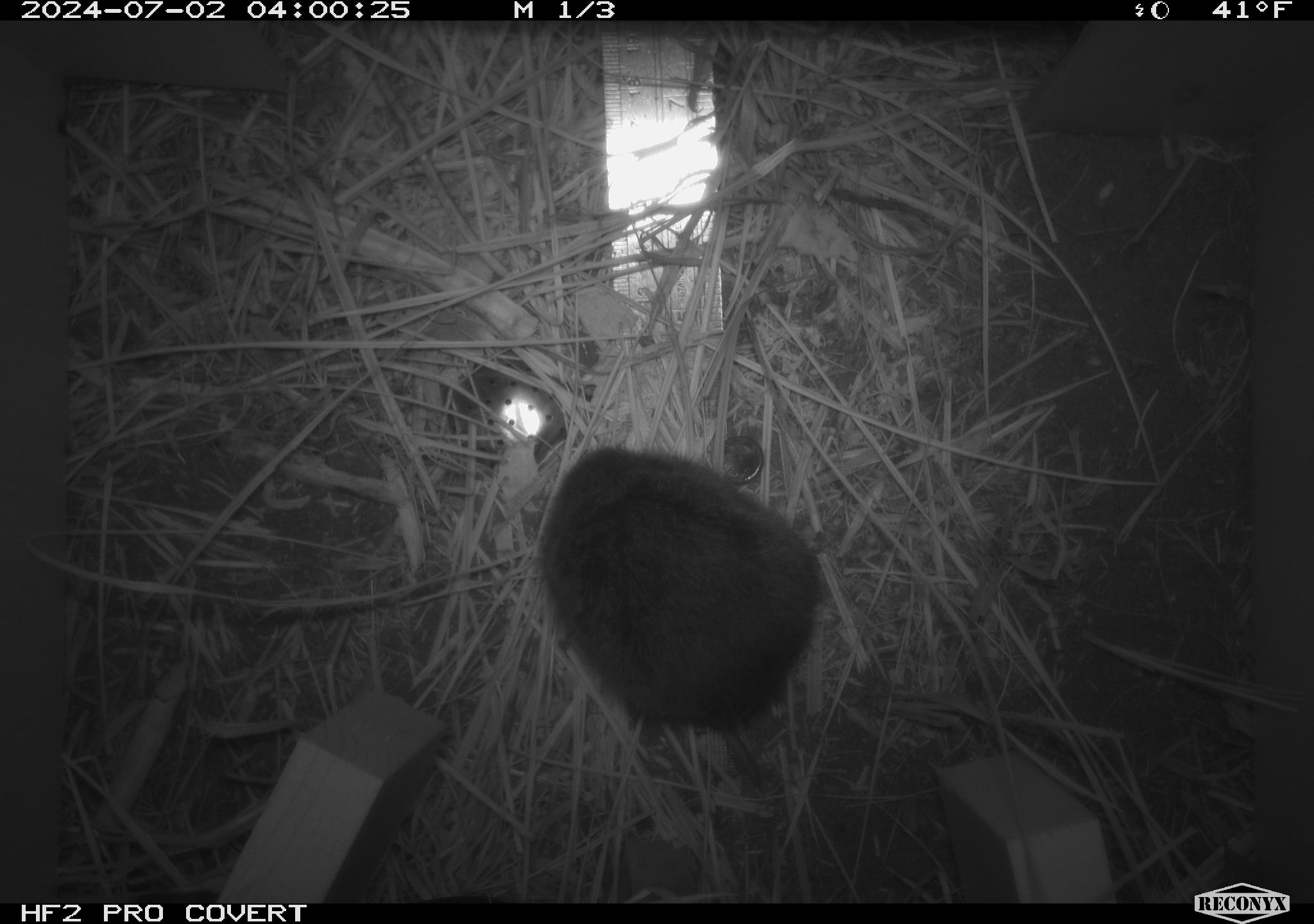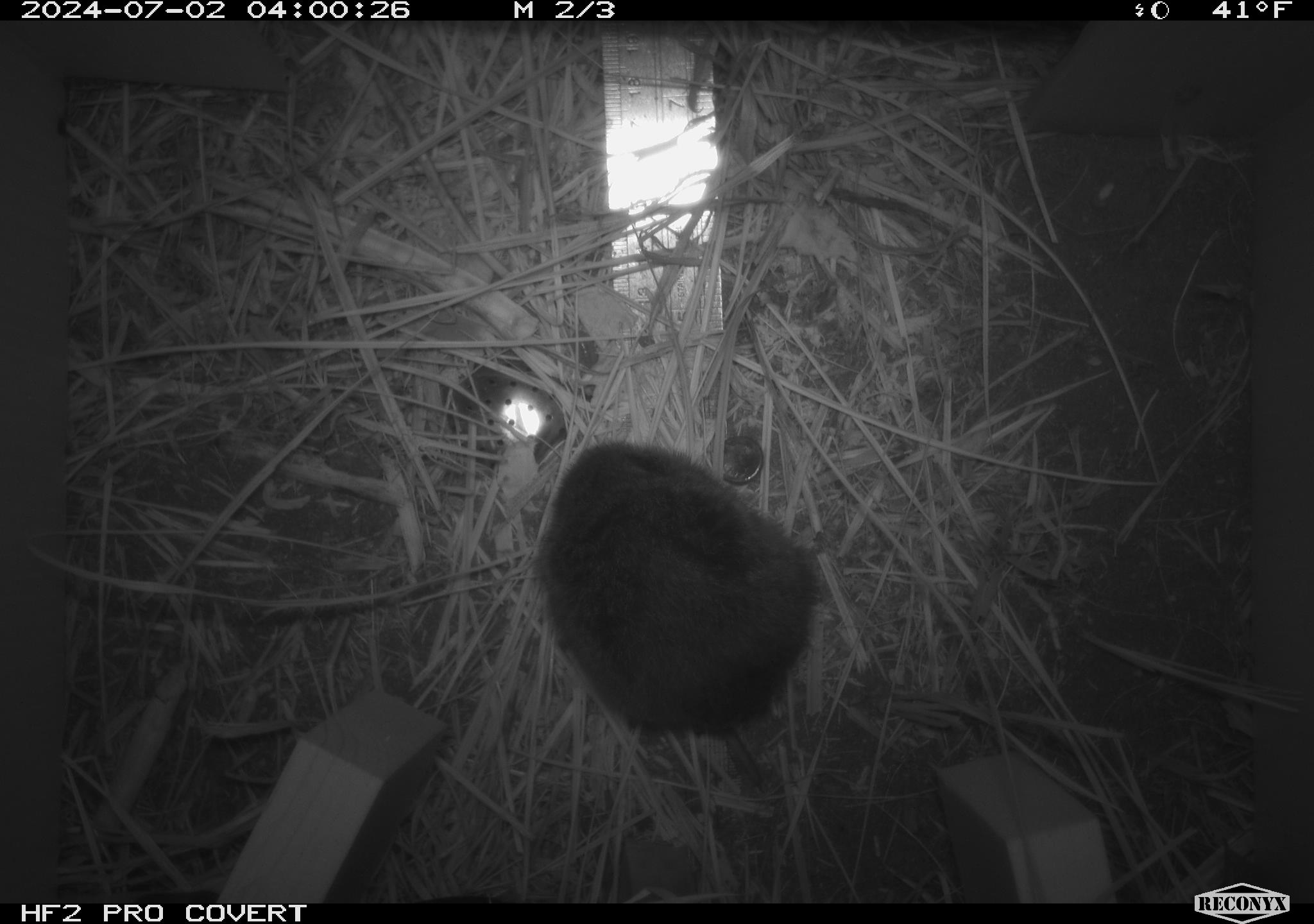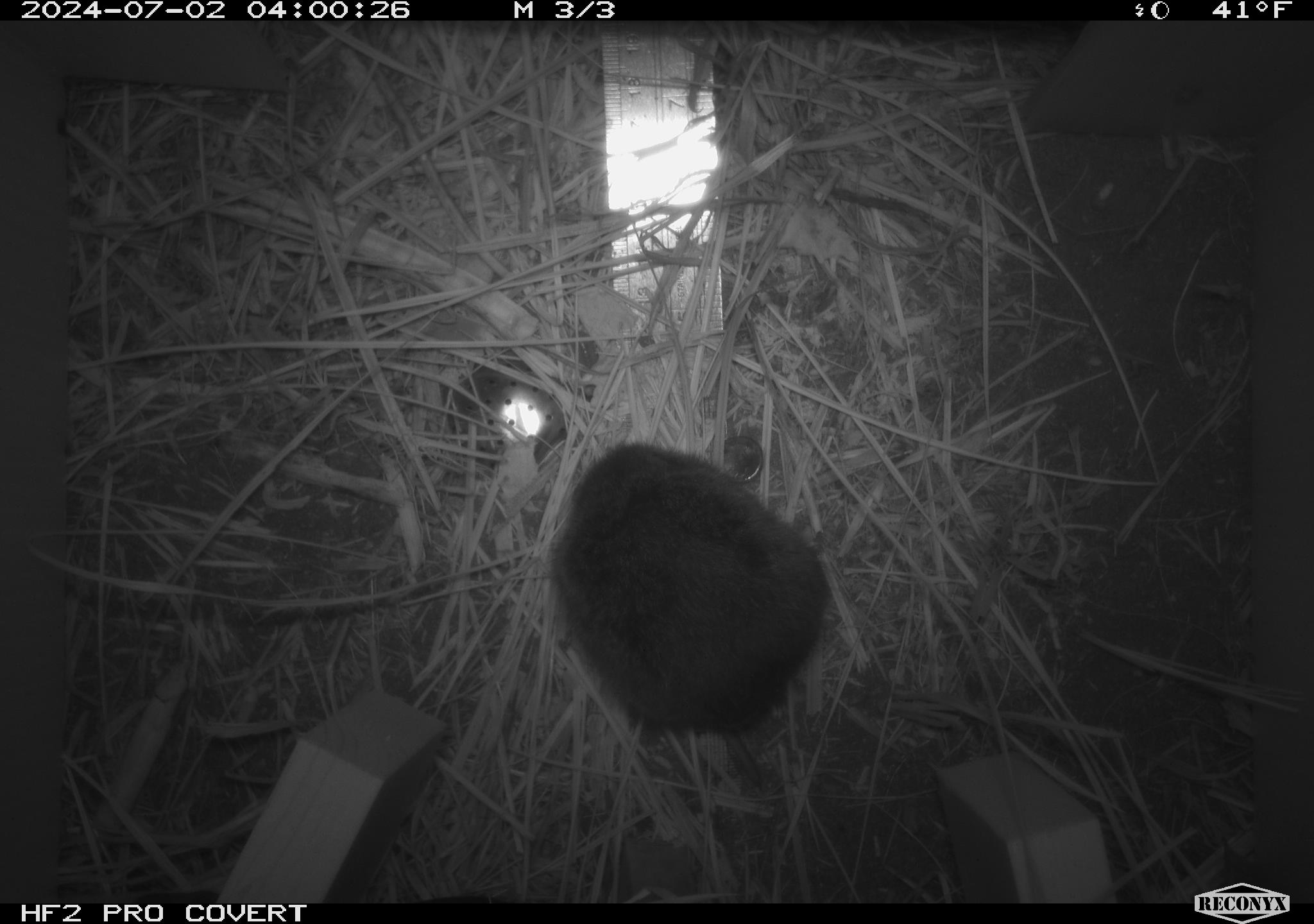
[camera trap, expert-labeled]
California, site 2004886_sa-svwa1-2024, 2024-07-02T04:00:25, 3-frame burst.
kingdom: Animalia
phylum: Chordata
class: Mammalia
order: Rodentia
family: Cricetidae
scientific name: Arvicolinae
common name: voles, lemmings, and muskrats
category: arvicolinae subfamily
Arvicolinae subfamily (voles, lemmings, and muskrats) (Arvicolinae).